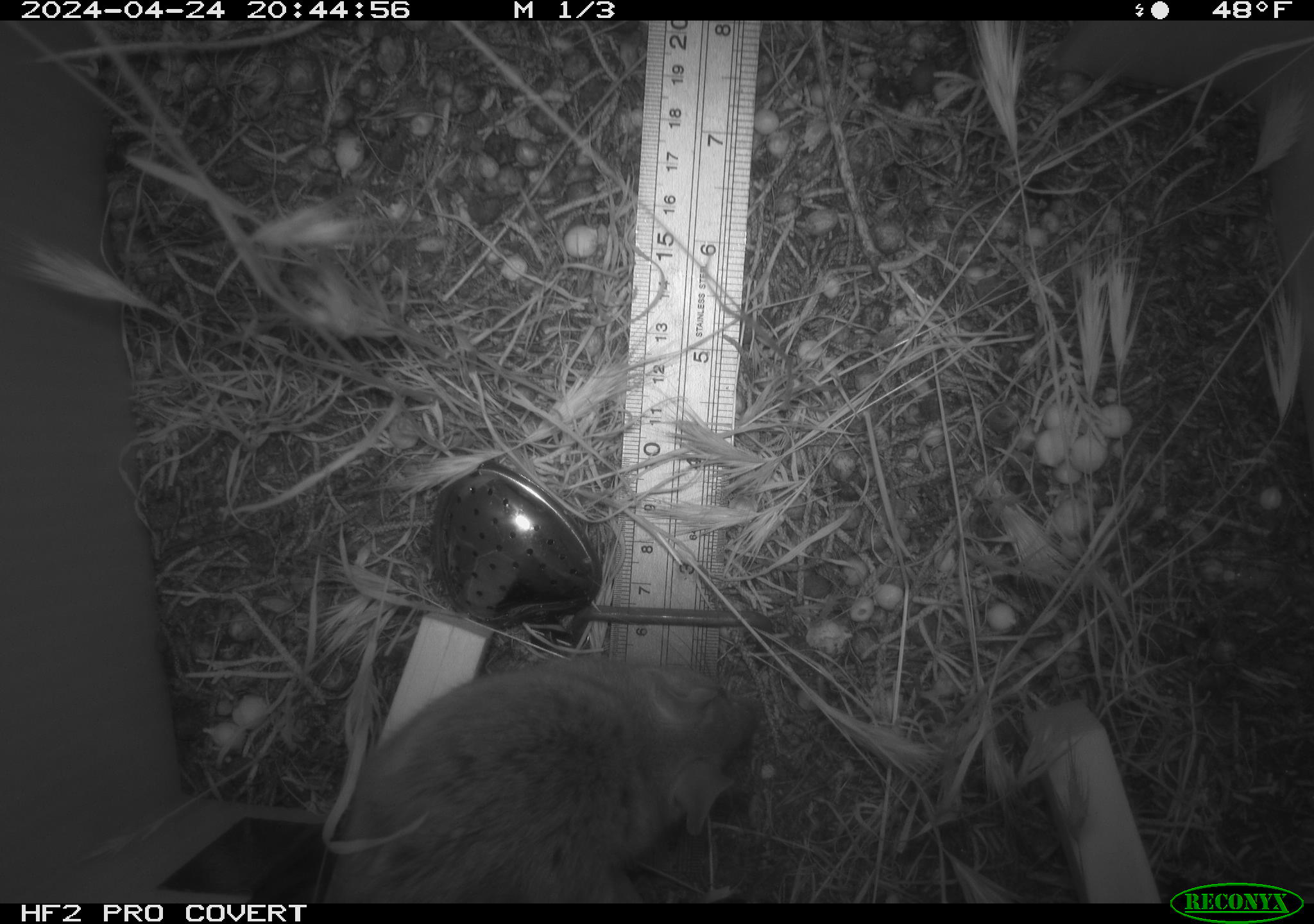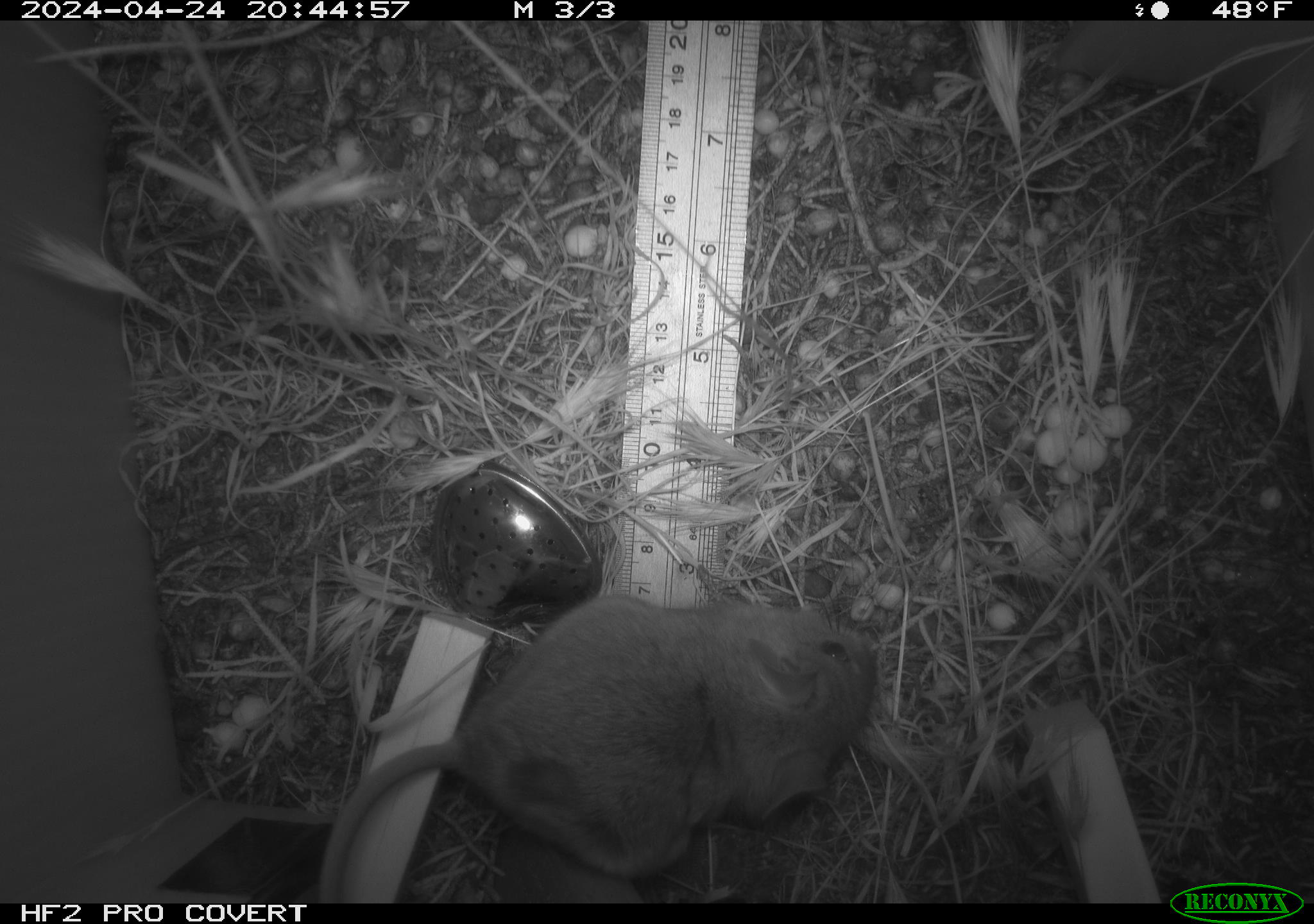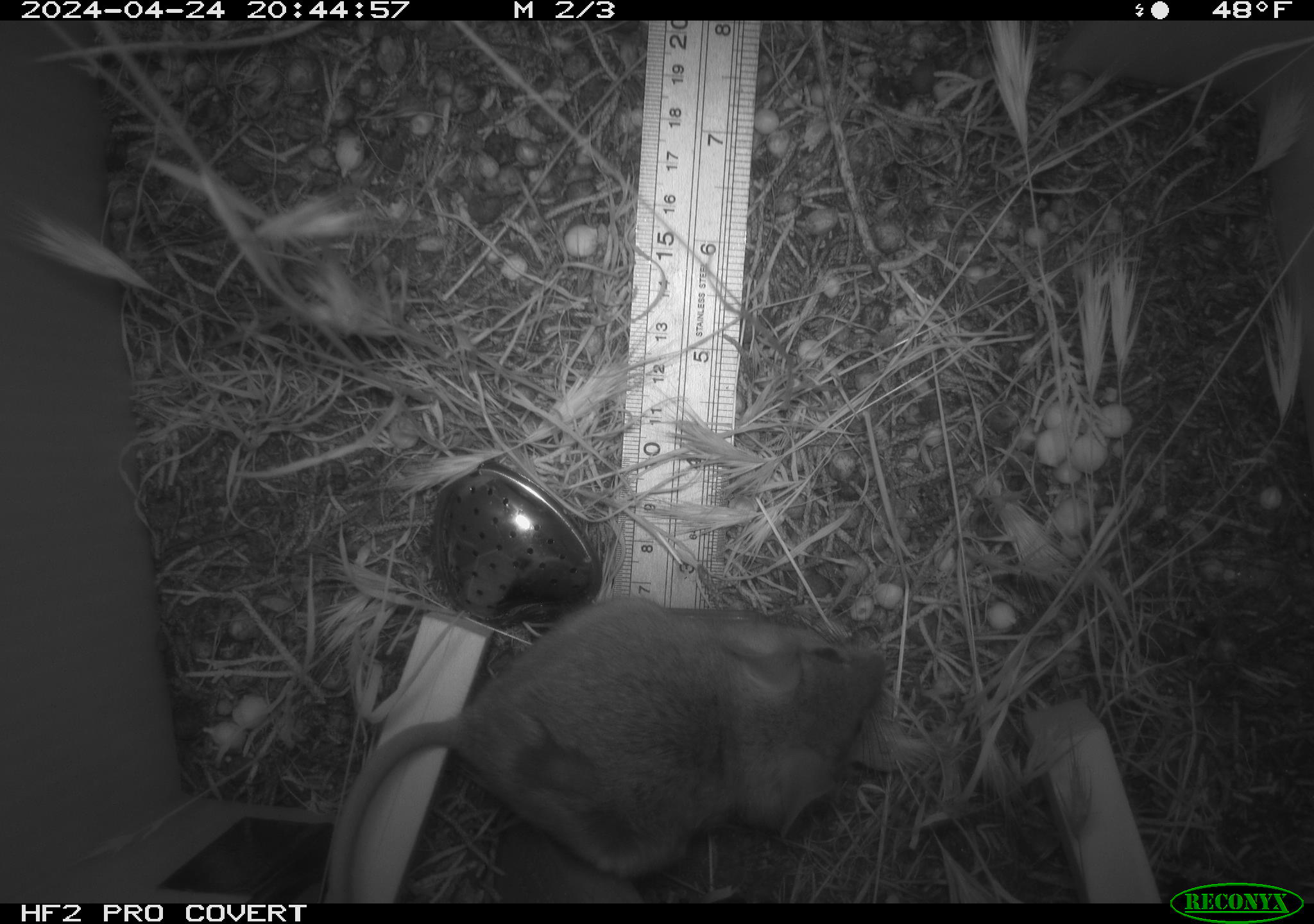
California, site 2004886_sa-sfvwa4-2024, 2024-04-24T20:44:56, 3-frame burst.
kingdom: Animalia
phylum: Chordata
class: Mammalia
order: Rodentia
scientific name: Rodentia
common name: mouse species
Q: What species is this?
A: Mouse species (Rodentia).